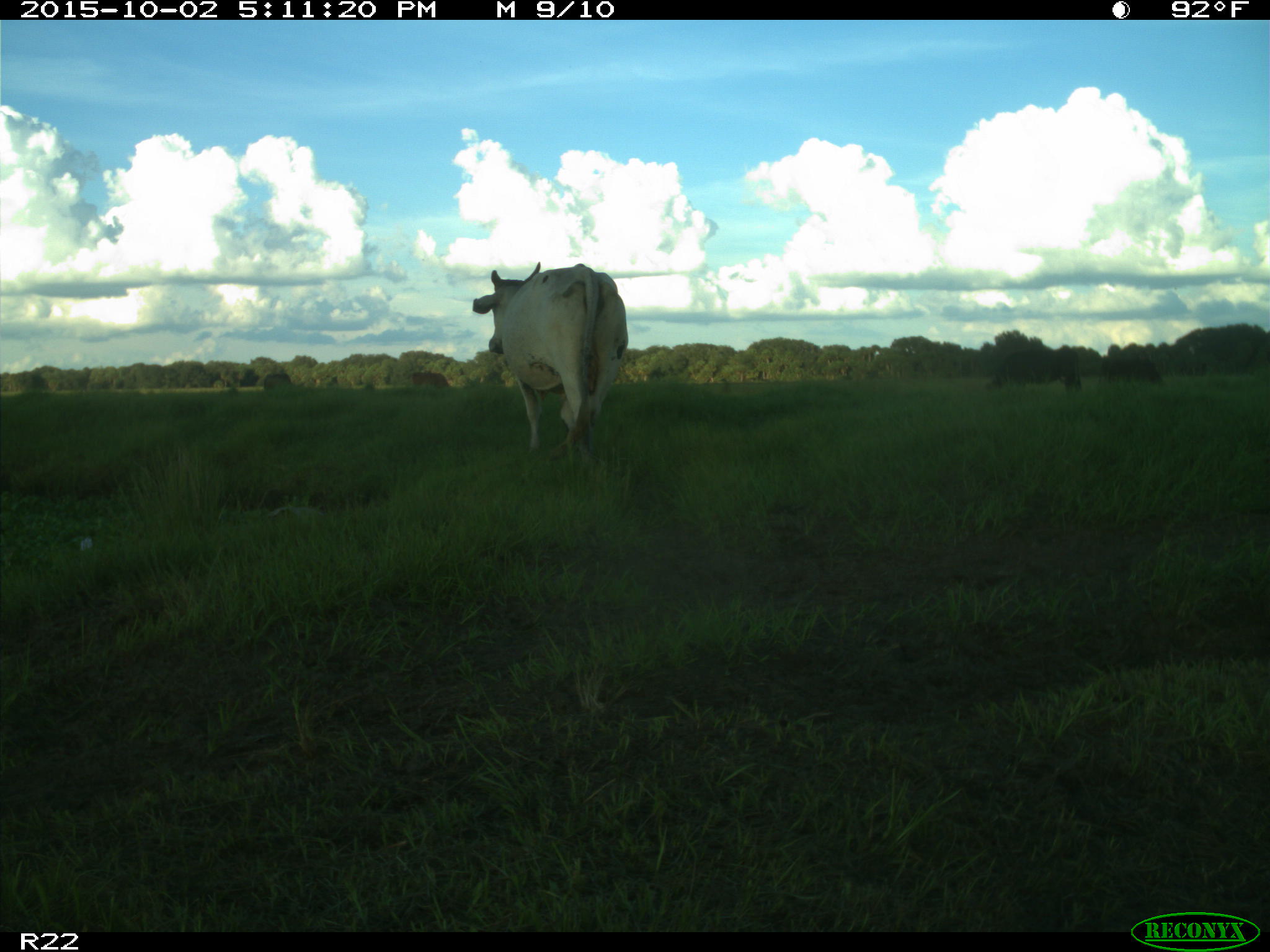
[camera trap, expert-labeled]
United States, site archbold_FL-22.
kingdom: Animalia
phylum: Chordata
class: Mammalia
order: Artiodactyla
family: Bovidae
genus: Bos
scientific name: Bos taurus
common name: domestic cow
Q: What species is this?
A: Bos taurus (domestic cow).